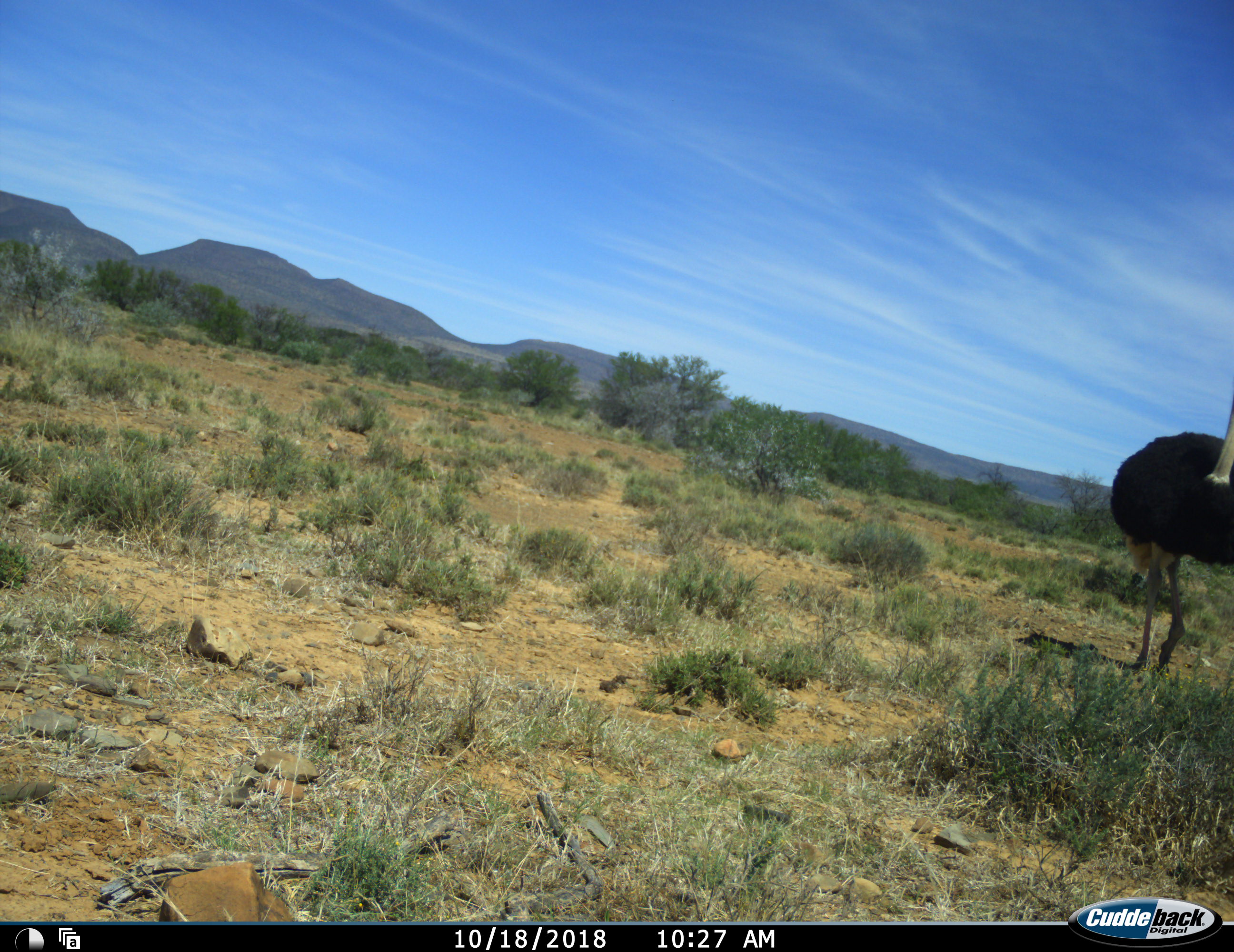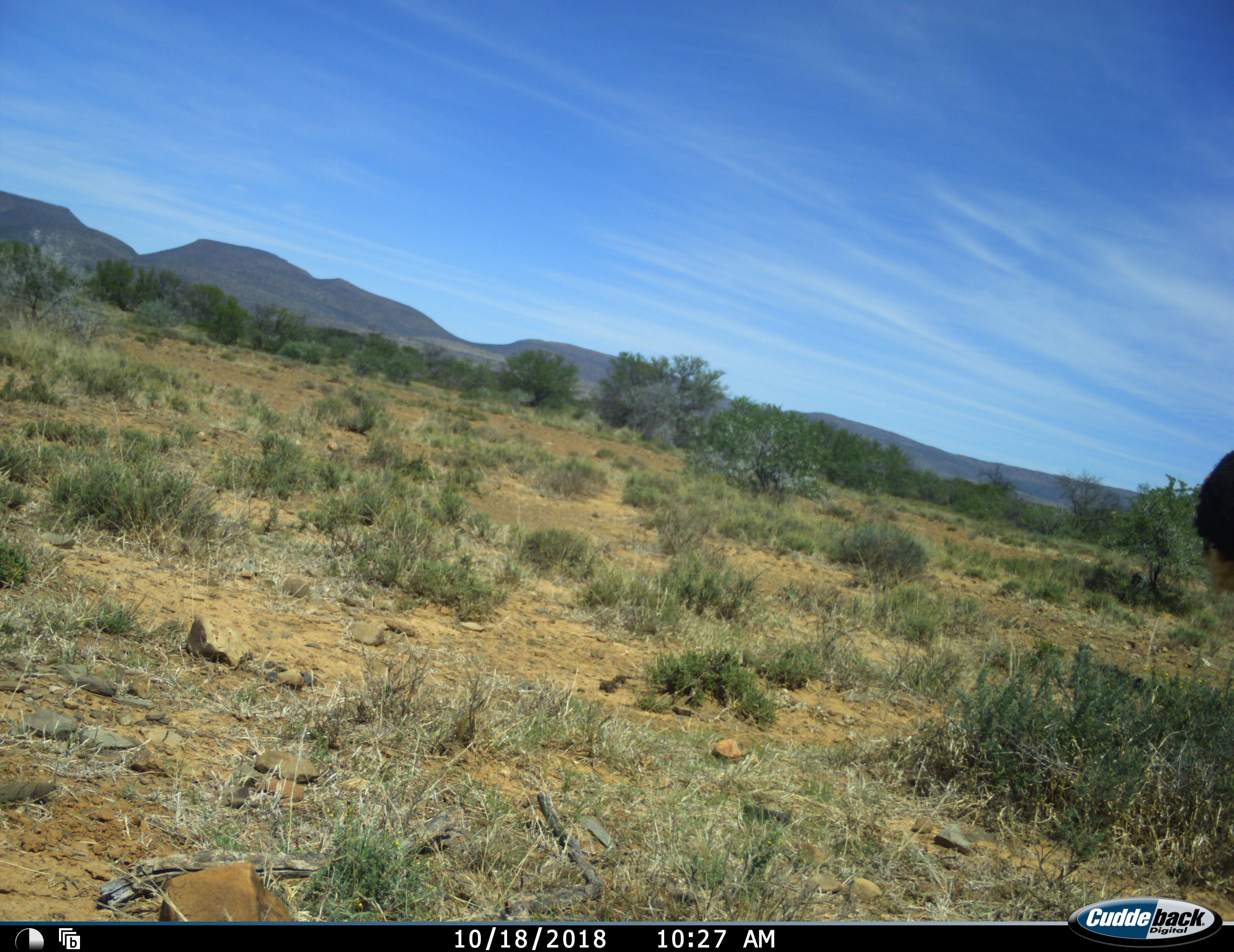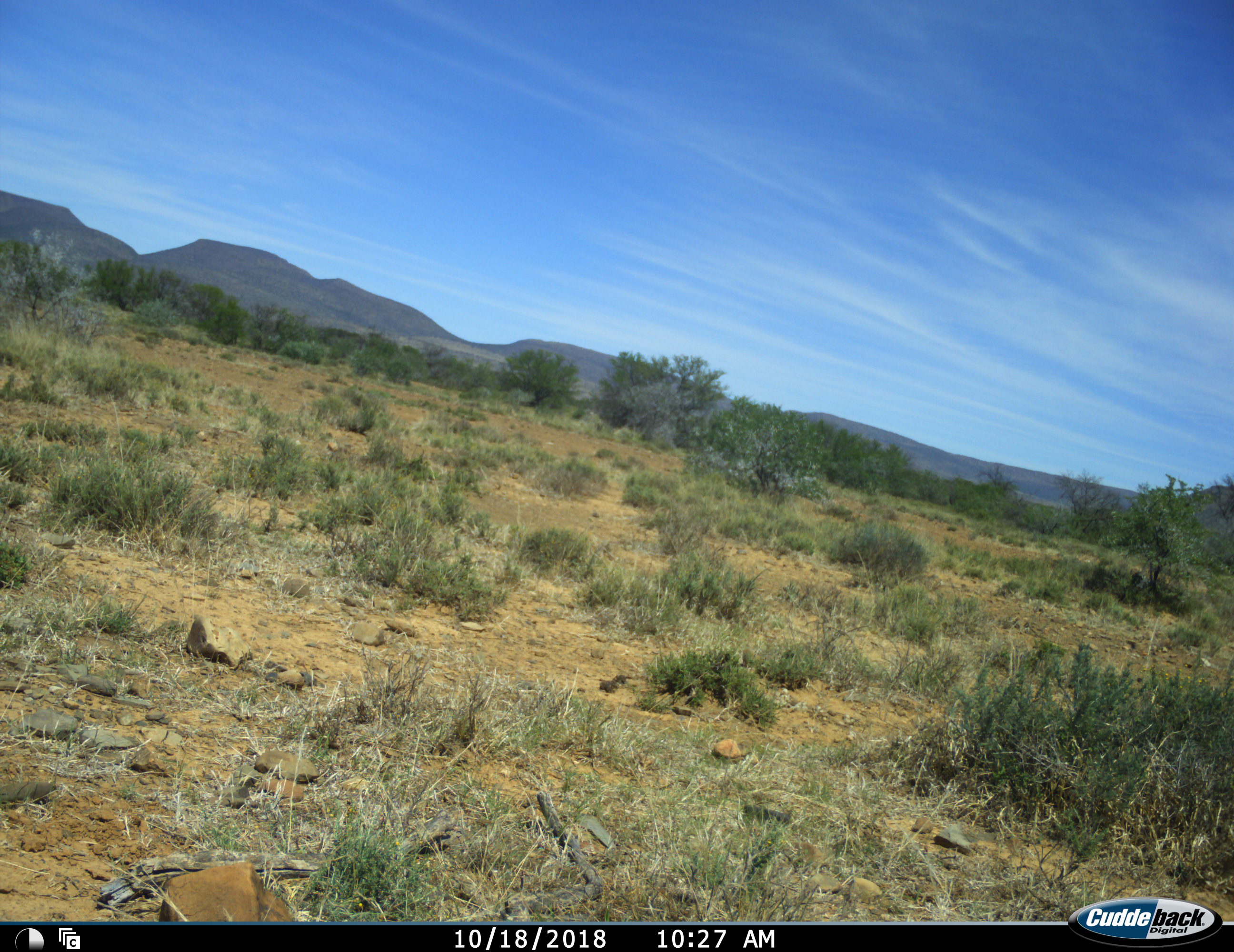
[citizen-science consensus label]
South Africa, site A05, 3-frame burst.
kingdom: Animalia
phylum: Chordata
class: Aves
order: Struthioniformes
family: Struthionidae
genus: Struthio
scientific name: Struthio camelus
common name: ostrich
Ostrich (Struthio camelus), count 1. Behavior (volunteer vote fractions): standing 0%, resting 0%, moving 100%, interacting 0%. Young present (vote fraction): 0%. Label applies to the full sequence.